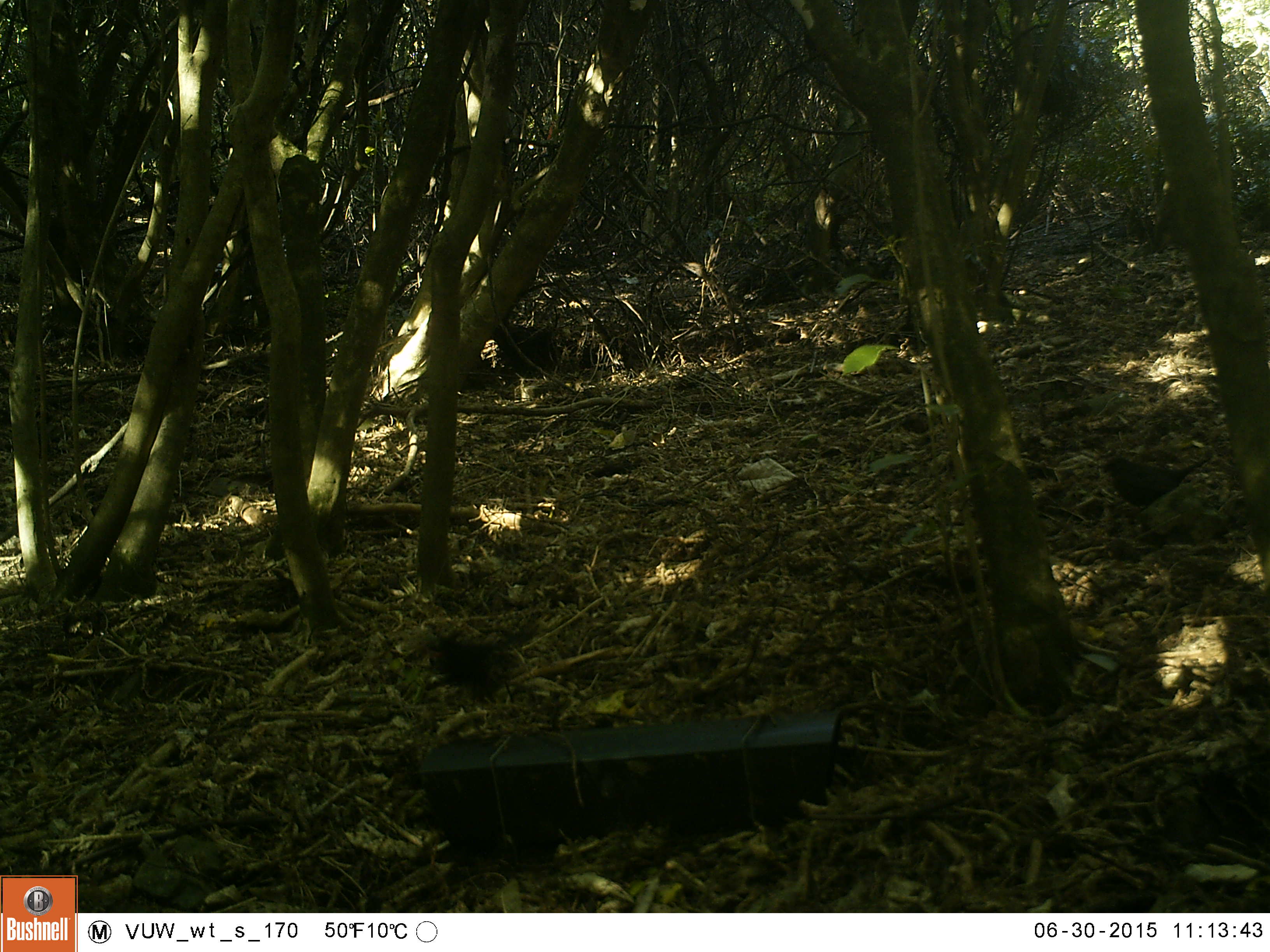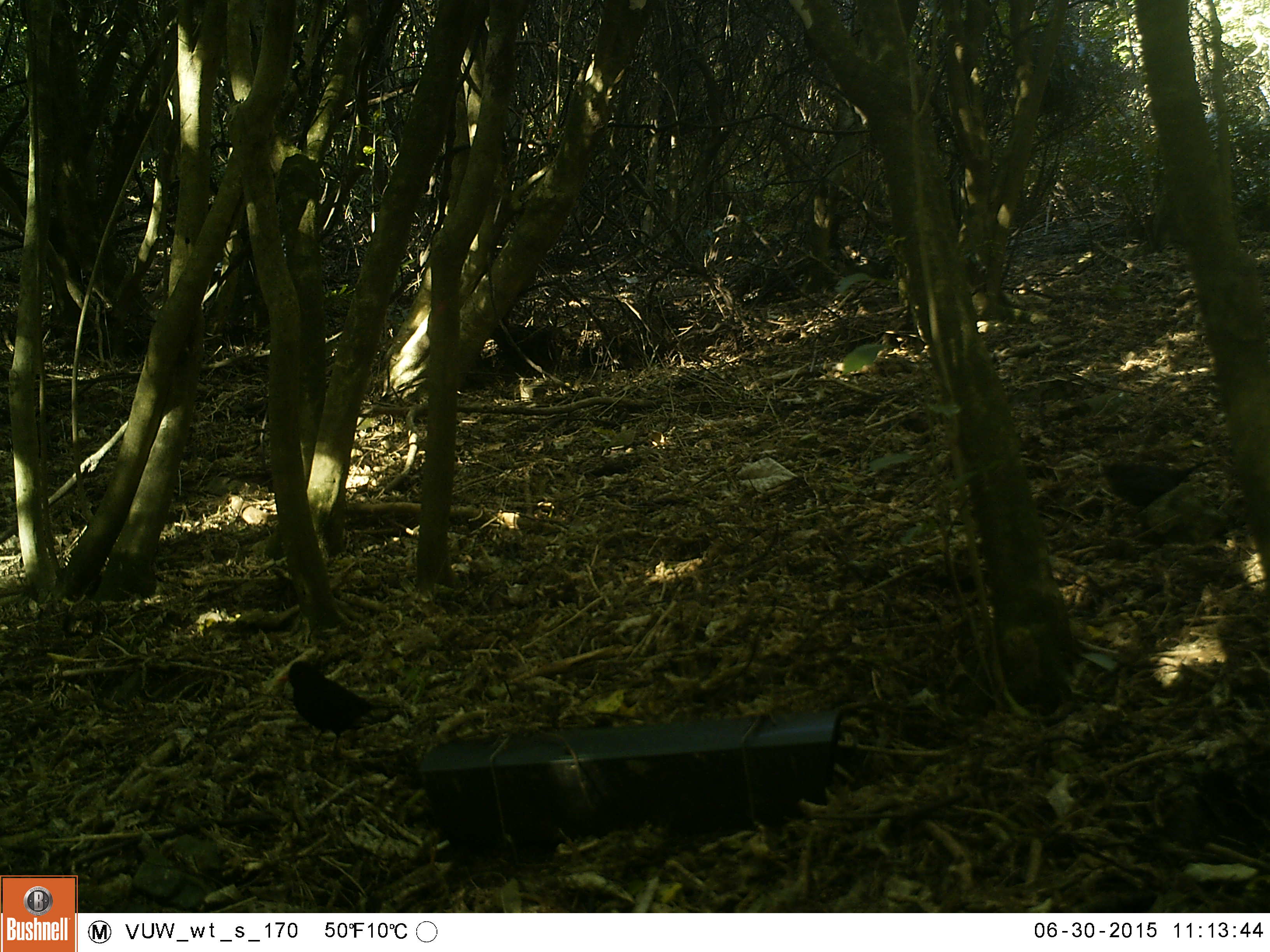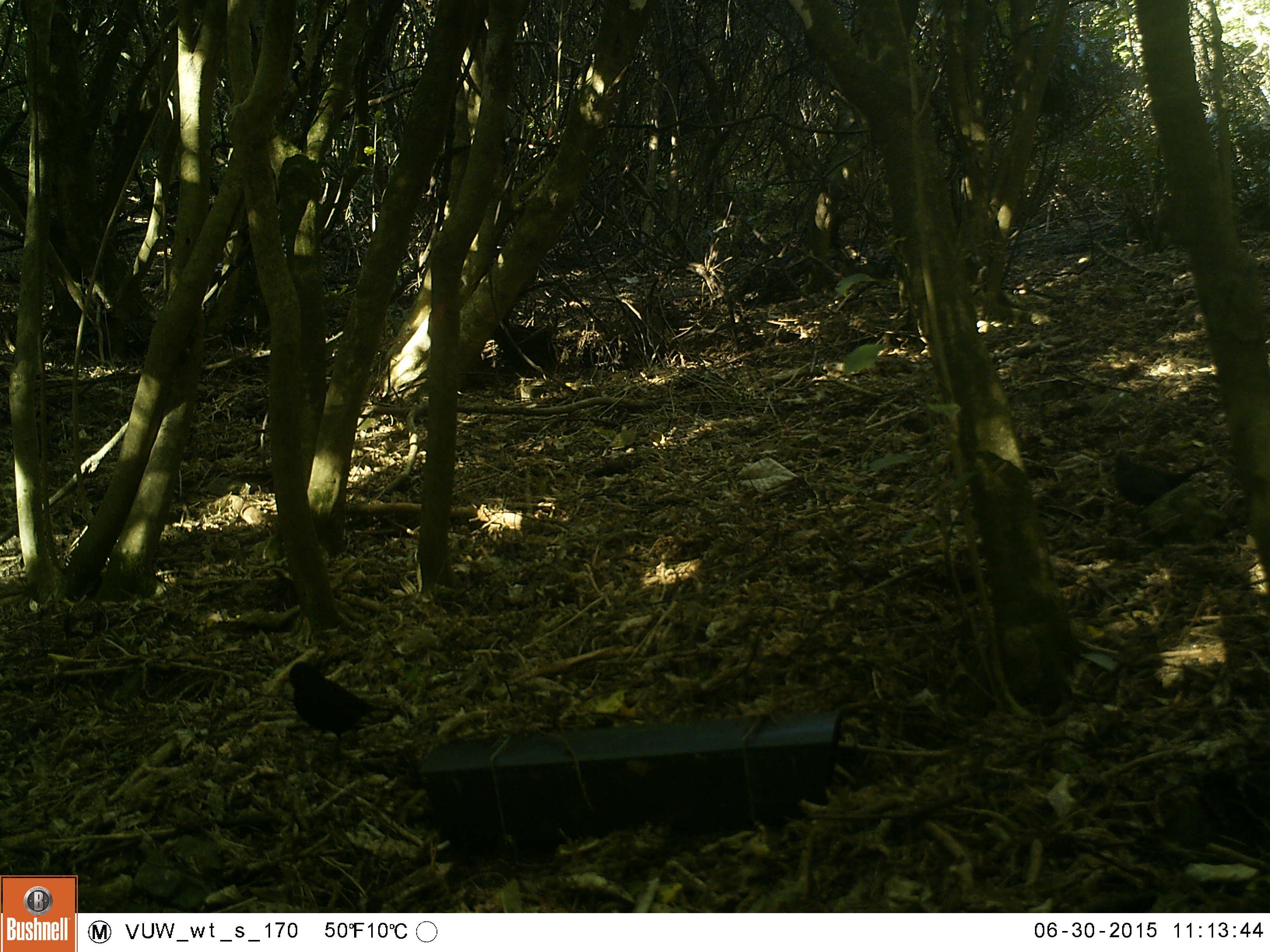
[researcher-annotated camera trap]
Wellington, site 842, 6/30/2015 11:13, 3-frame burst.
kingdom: Animalia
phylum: Chordata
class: Aves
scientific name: Aves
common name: bird